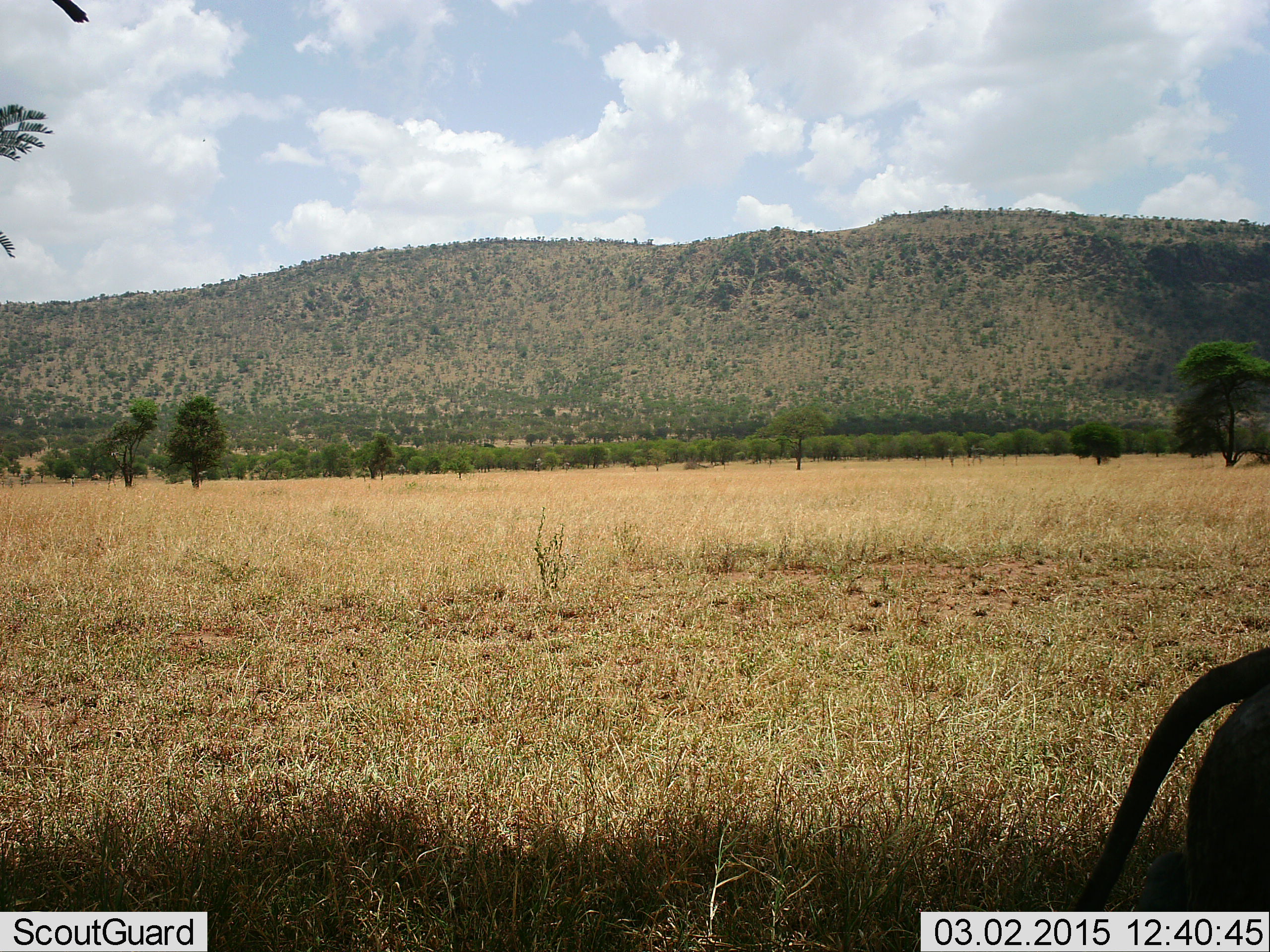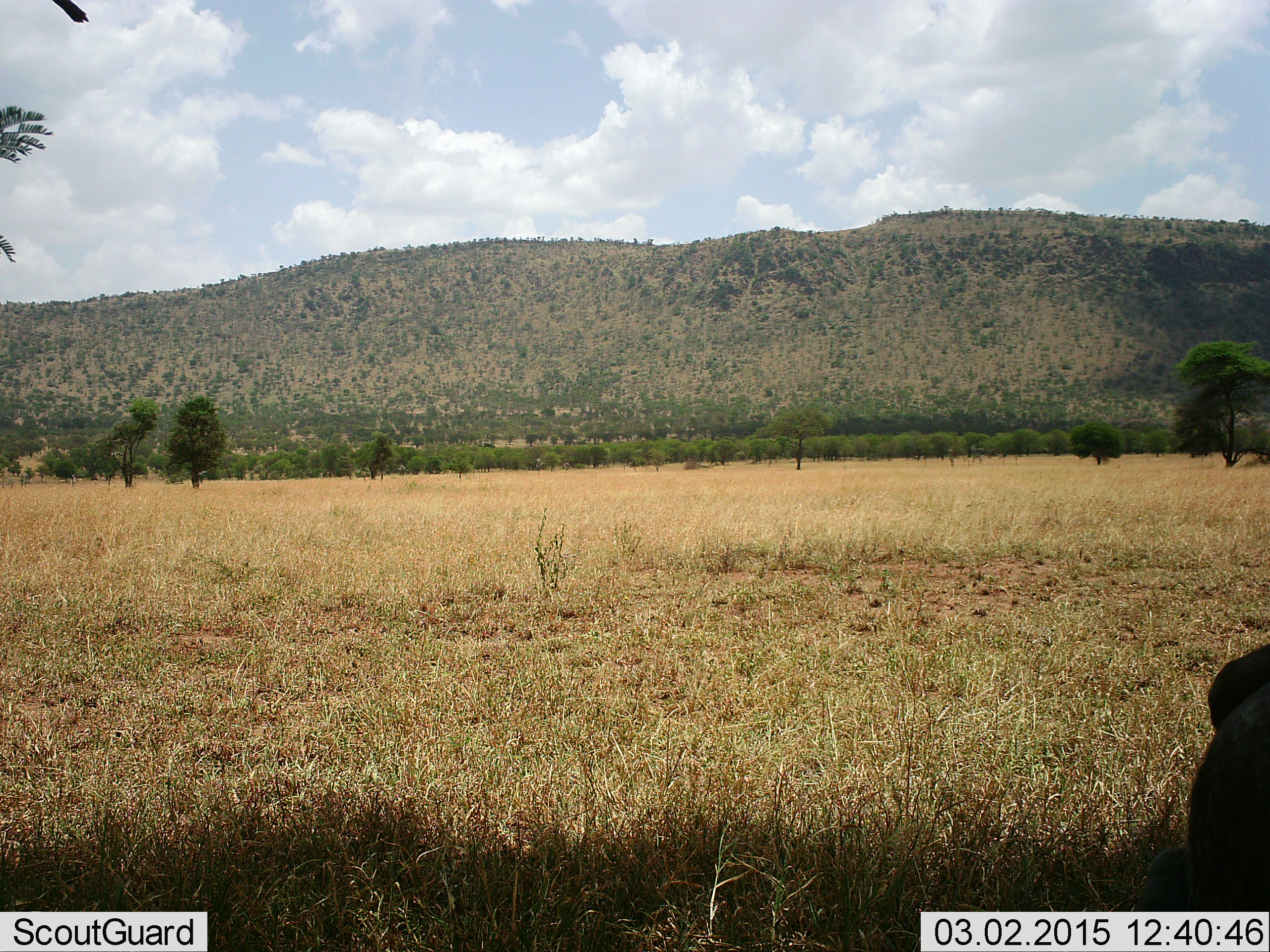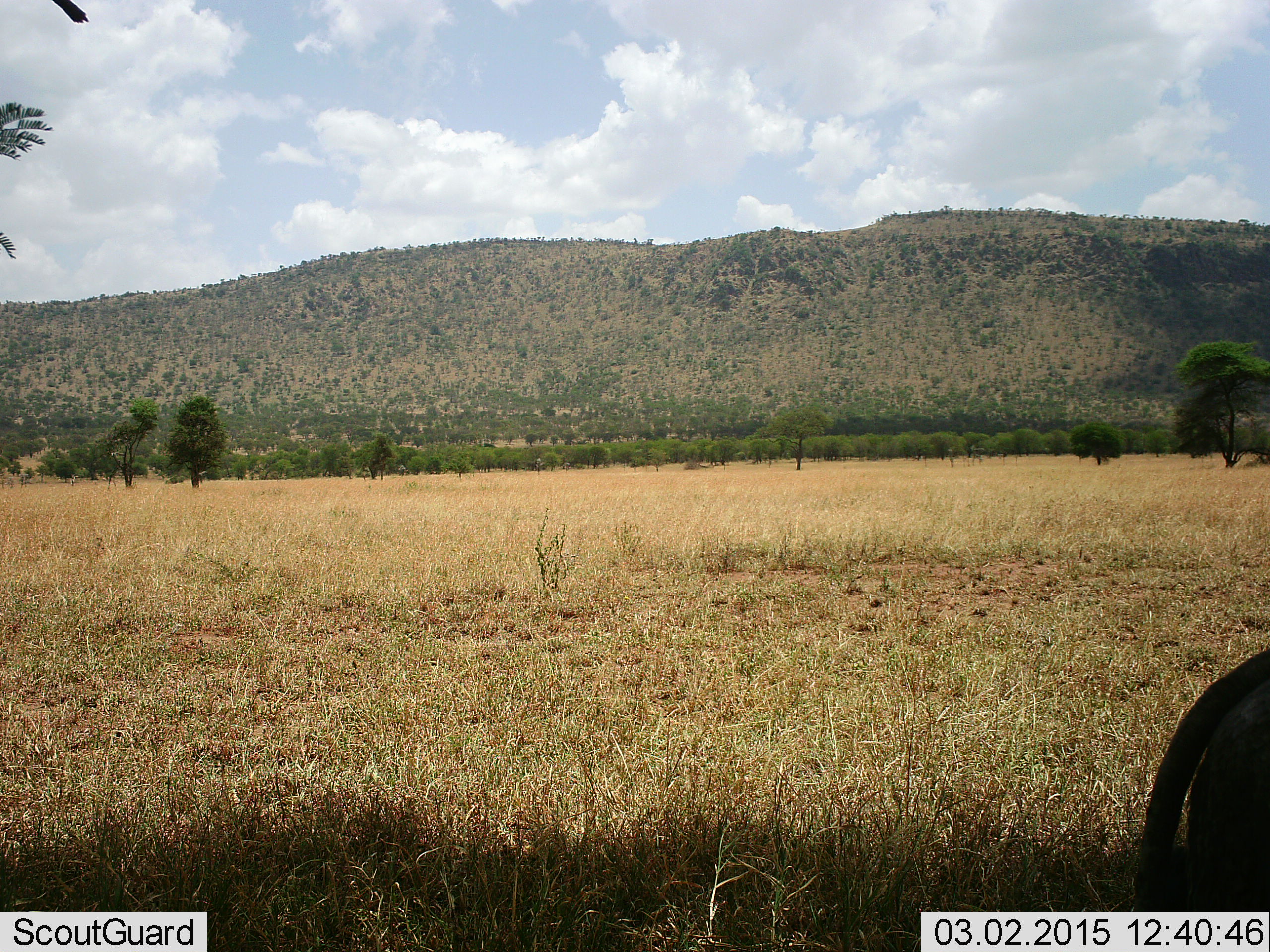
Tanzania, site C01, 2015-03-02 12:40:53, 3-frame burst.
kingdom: Animalia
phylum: Chordata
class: Mammalia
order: Carnivora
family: Felidae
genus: Panthera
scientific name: Panthera leo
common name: lion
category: lionfemale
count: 1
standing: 50%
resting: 50%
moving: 0%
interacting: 0%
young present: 0%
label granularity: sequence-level